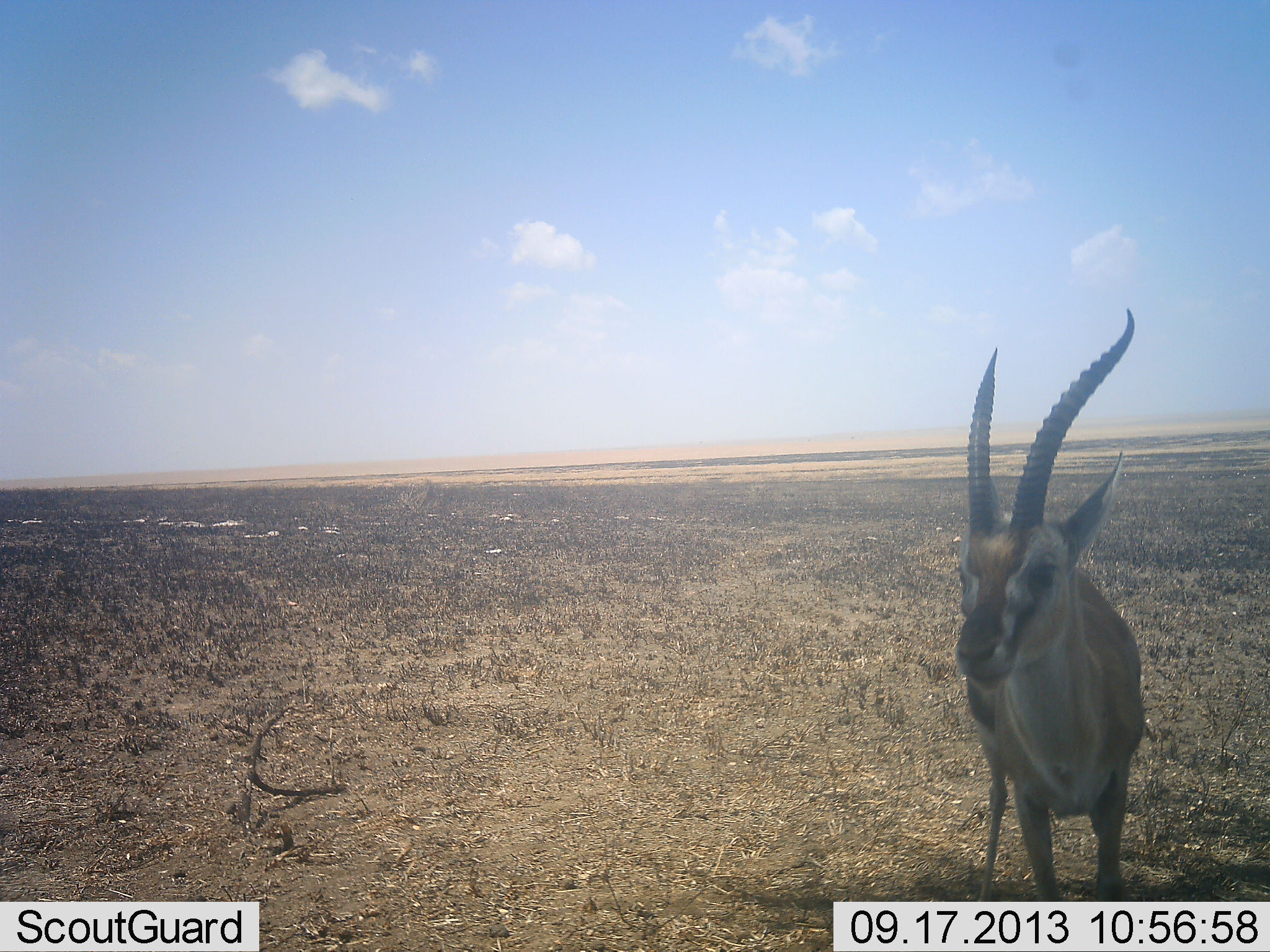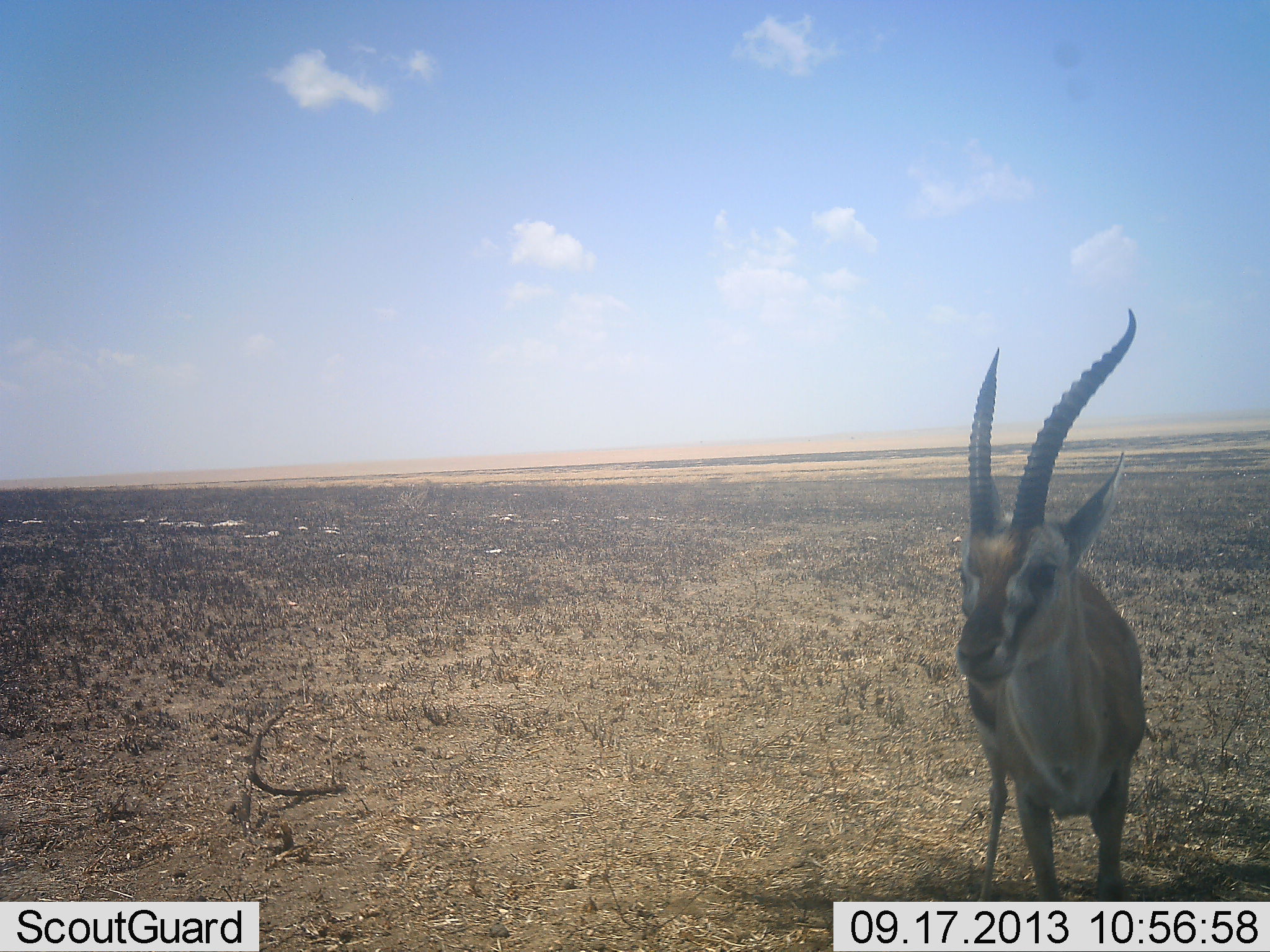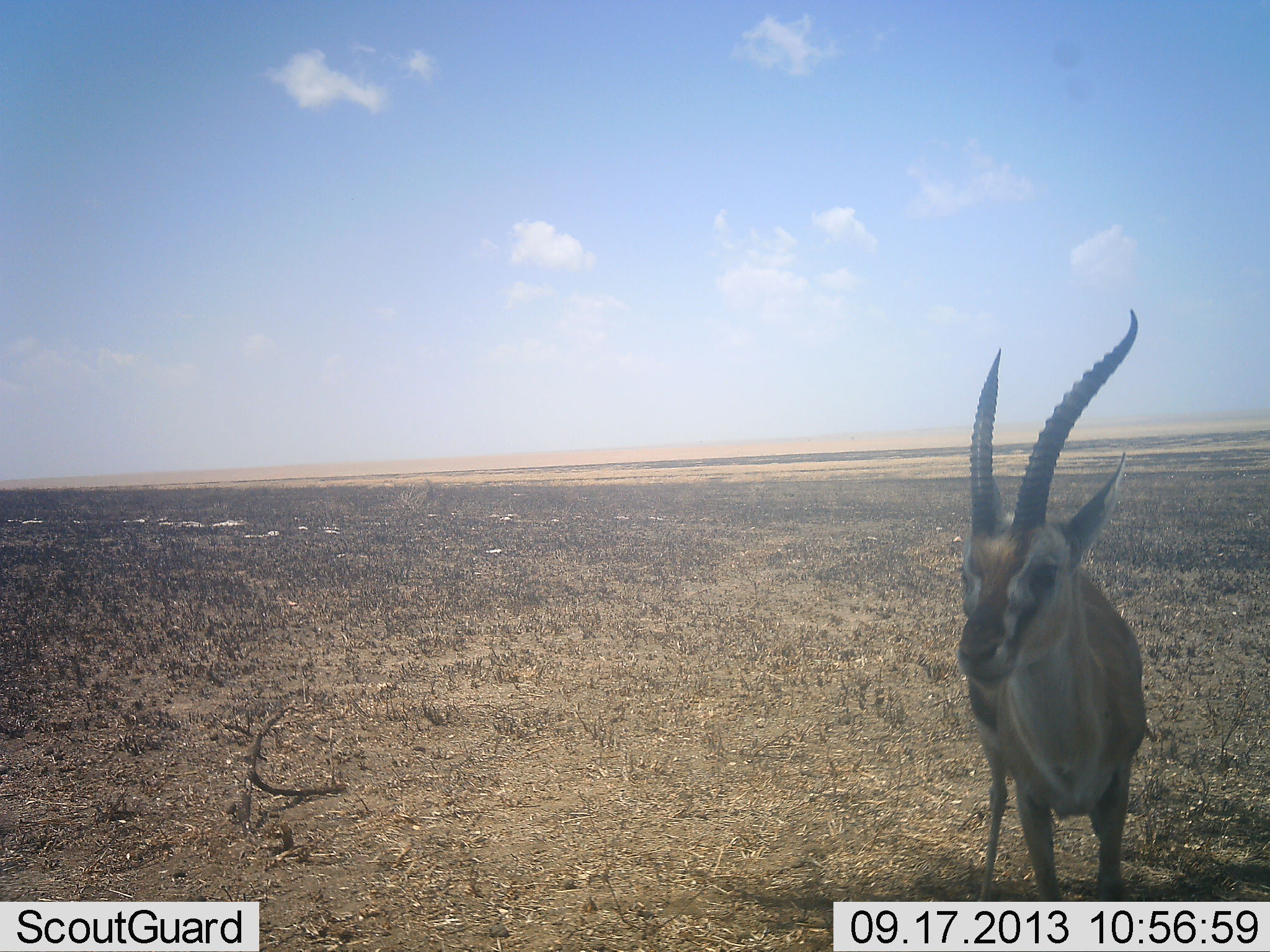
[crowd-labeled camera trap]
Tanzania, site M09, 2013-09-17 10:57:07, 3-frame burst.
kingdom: Animalia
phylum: Chordata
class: Mammalia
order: Artiodactyla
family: Bovidae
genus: Eudorcas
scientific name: Eudorcas thomsonii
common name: thomson's gazelle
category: gazellethomsons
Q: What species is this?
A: Gazellethomsons (thomson's gazelle) (Eudorcas thomsonii).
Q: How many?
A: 1.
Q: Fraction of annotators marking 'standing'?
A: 100%.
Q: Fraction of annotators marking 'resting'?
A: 0%.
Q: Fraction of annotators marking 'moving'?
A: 0%.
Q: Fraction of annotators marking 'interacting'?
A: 0%.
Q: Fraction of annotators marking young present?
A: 0%.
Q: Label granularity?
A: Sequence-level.